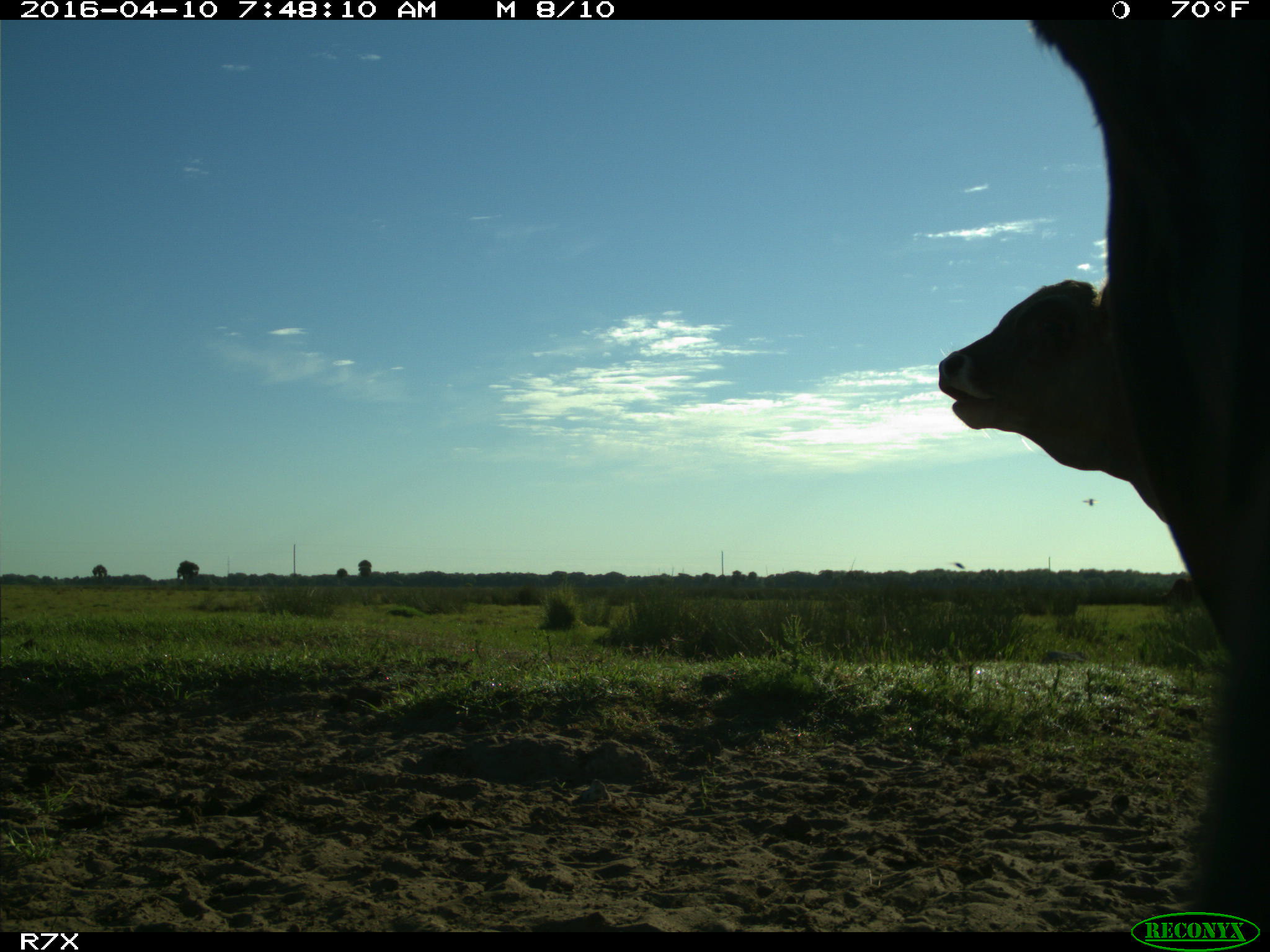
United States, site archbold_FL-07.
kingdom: Animalia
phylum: Chordata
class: Mammalia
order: Artiodactyla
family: Bovidae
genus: Bos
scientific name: Bos taurus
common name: domestic cow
Bos taurus (domestic cow).